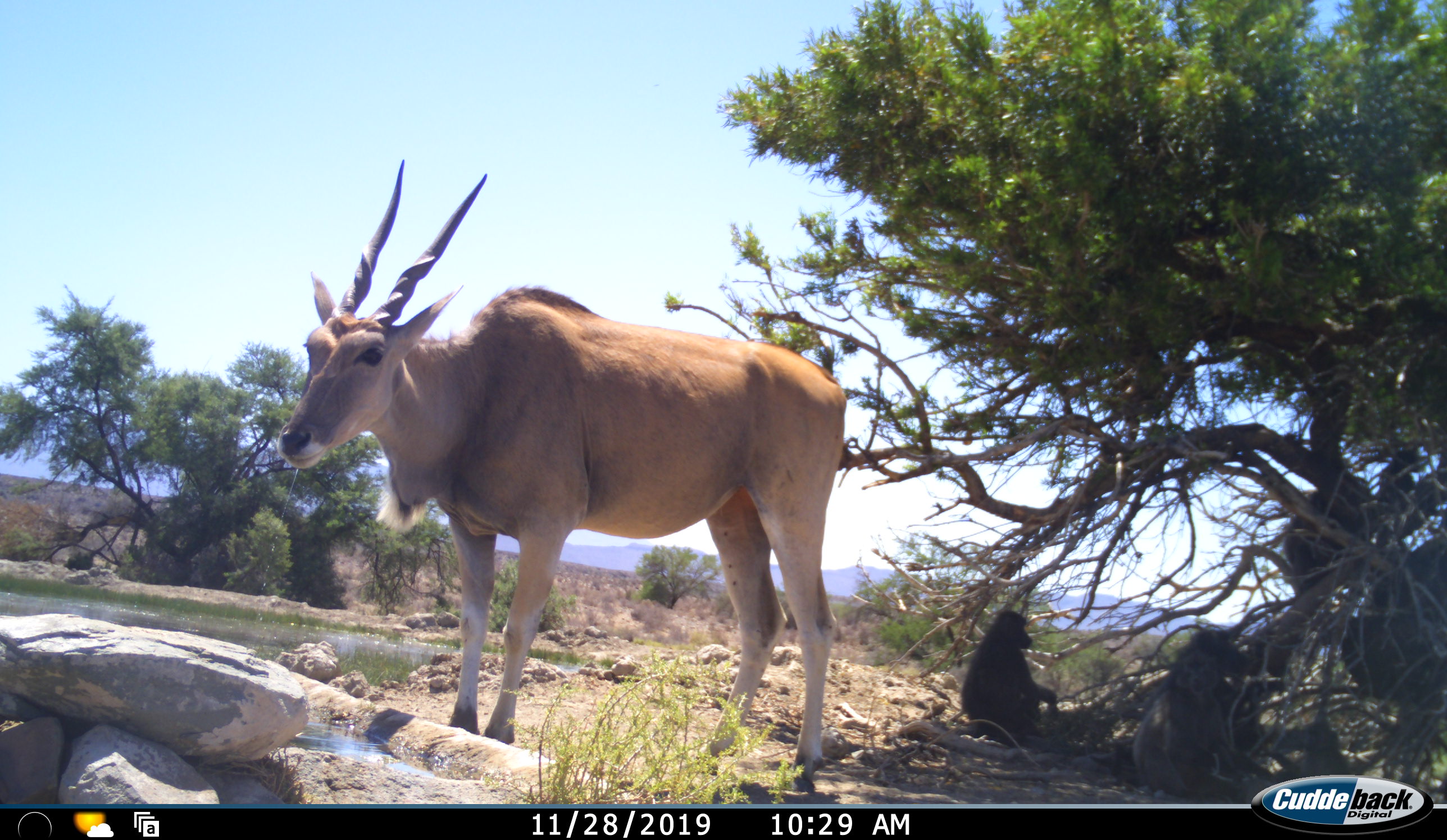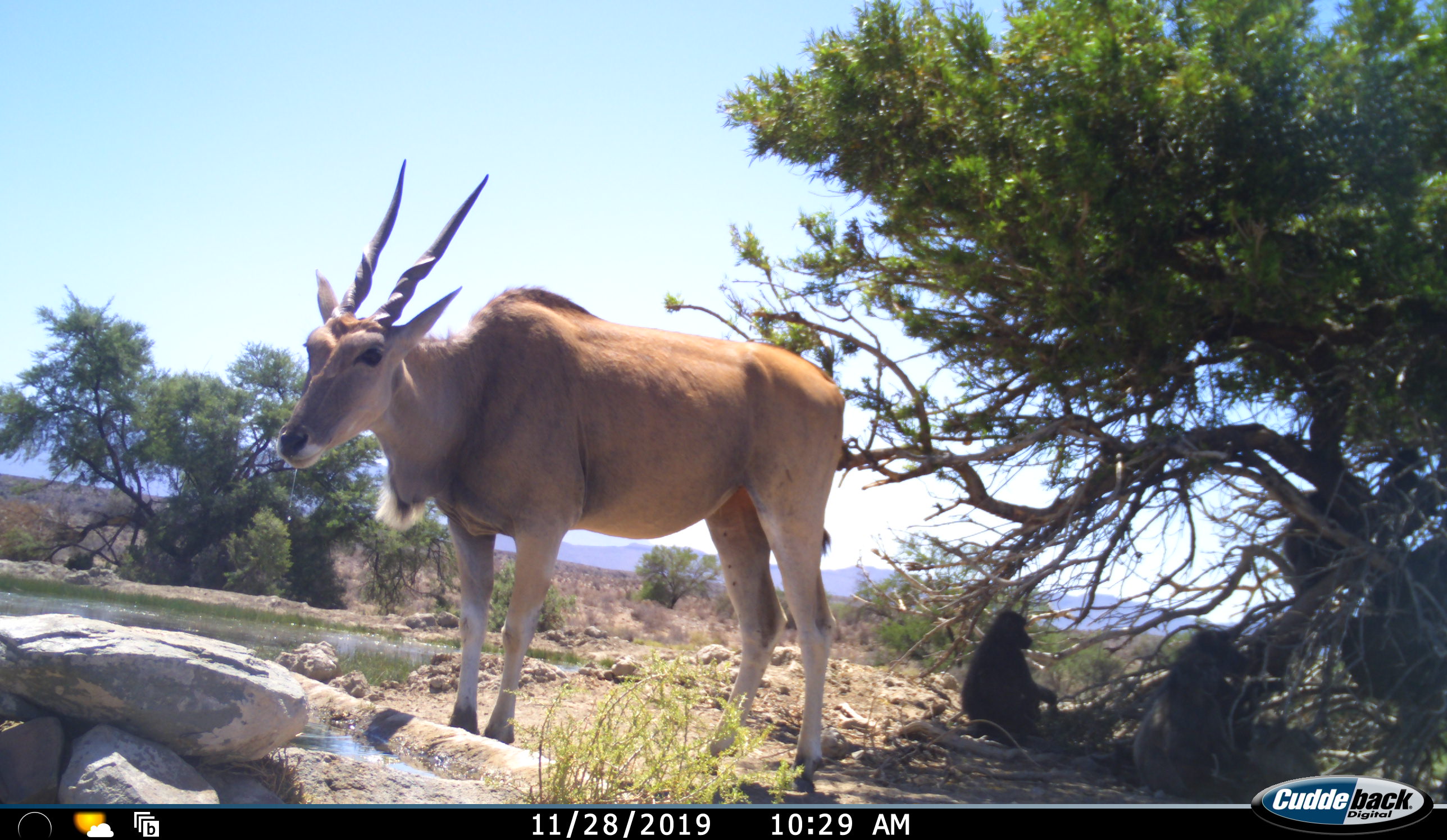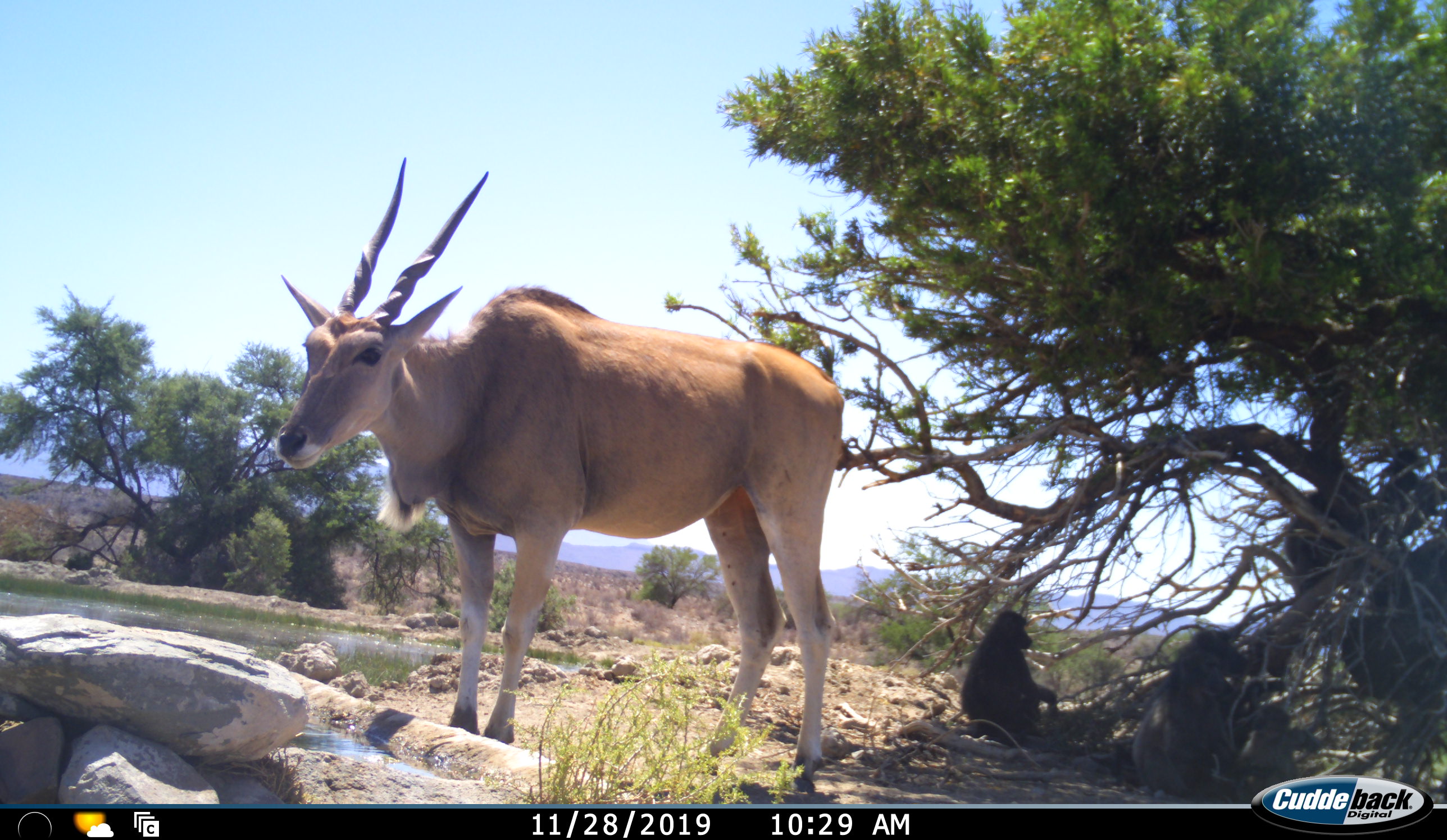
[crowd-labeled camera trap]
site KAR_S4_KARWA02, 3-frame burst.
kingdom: Animalia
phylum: Chordata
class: Mammalia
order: Primates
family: Cercopithecidae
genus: Papio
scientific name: Papio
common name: baboon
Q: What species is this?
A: Baboon (Papio).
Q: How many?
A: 5.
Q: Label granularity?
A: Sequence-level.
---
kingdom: Animalia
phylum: Chordata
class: Mammalia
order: Artiodactyla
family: Bovidae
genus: Tragelaphus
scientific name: Tragelaphus oryx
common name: eland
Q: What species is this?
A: Eland (Tragelaphus oryx).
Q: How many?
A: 1.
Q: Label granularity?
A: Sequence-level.